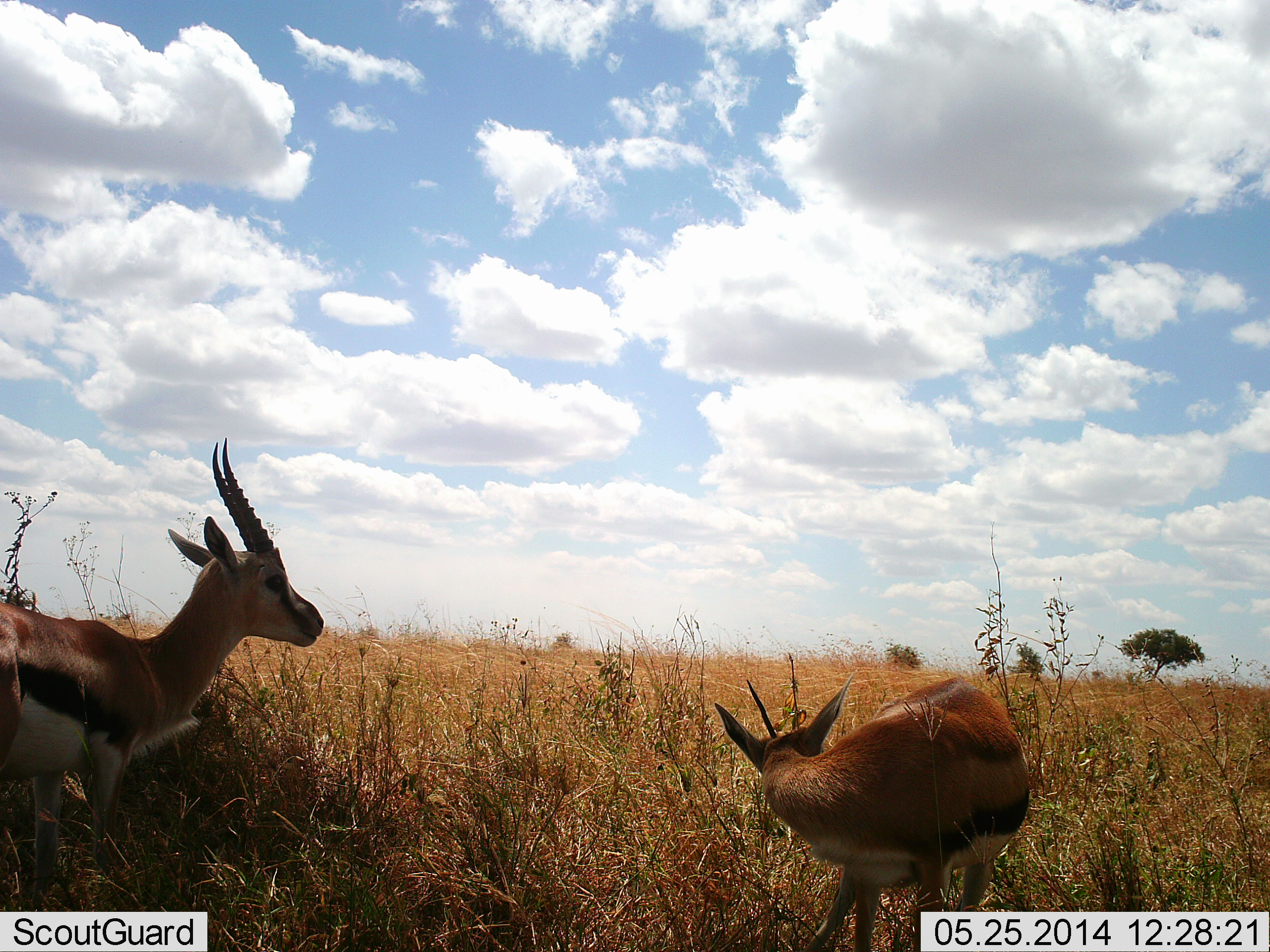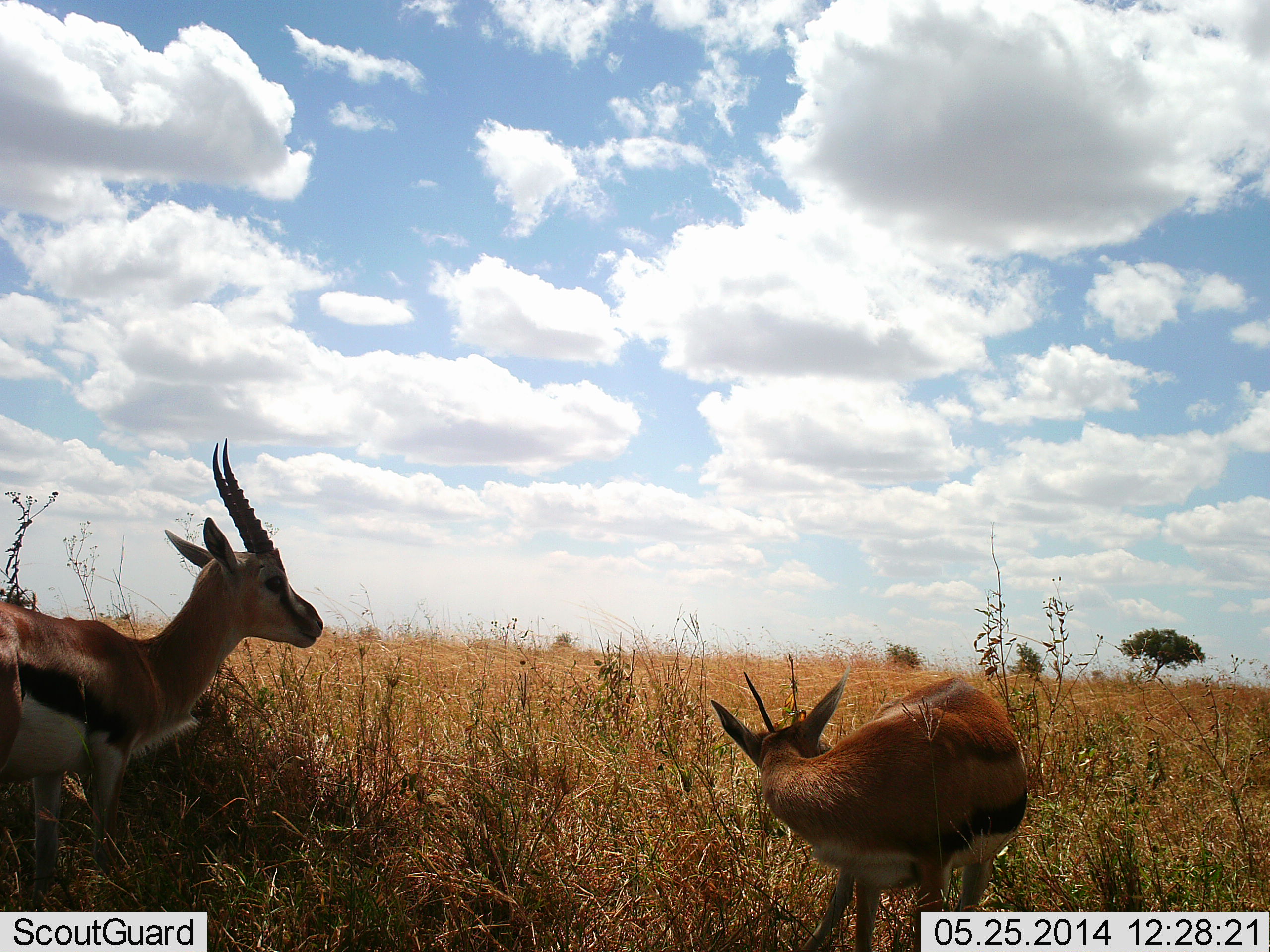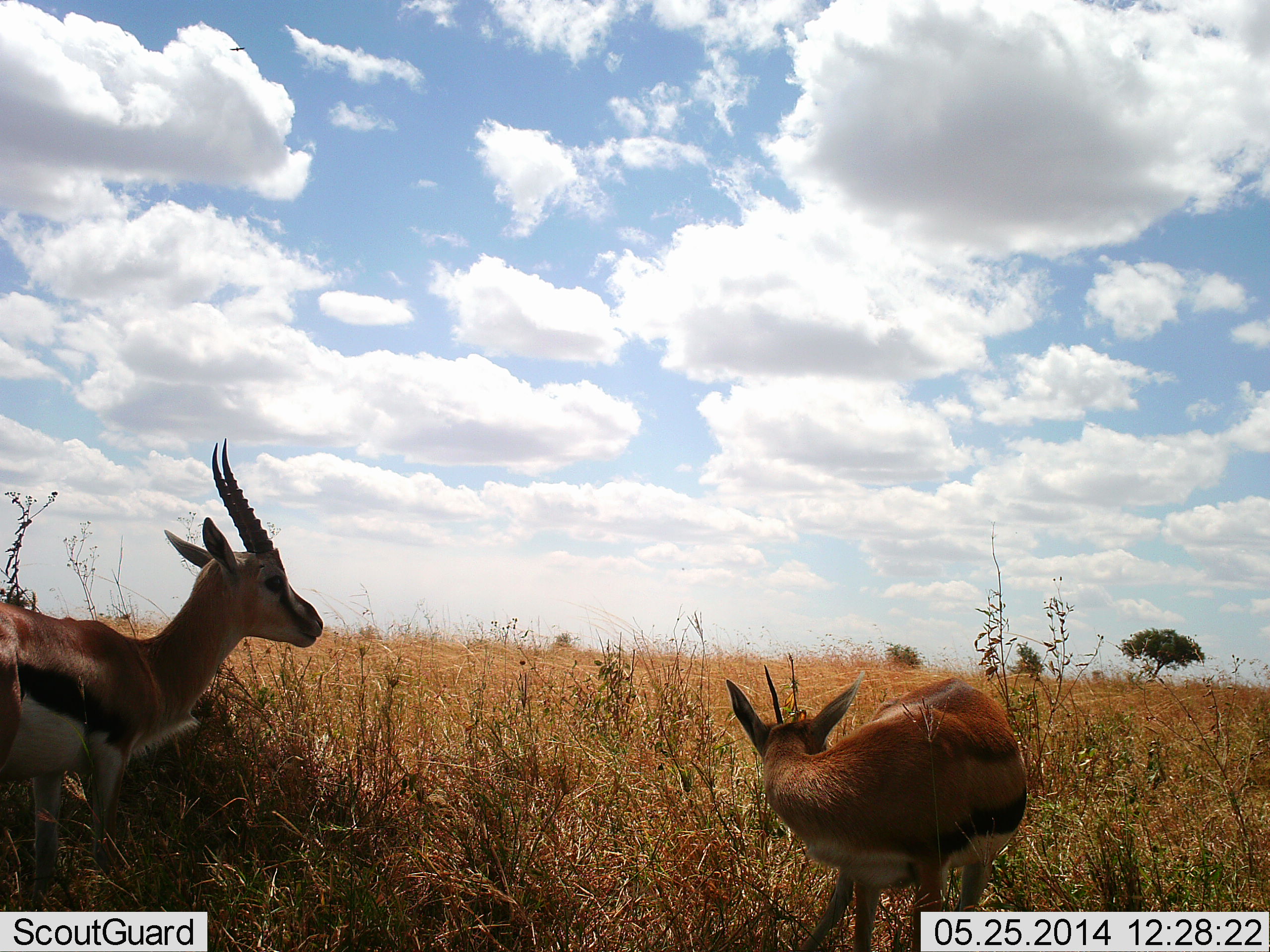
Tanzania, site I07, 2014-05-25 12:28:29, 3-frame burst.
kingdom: Animalia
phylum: Chordata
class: Mammalia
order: Artiodactyla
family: Bovidae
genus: Eudorcas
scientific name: Eudorcas thomsonii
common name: thomson's gazelle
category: gazellethomsons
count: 2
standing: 90%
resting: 10%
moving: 0%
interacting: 0%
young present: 10%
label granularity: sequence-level